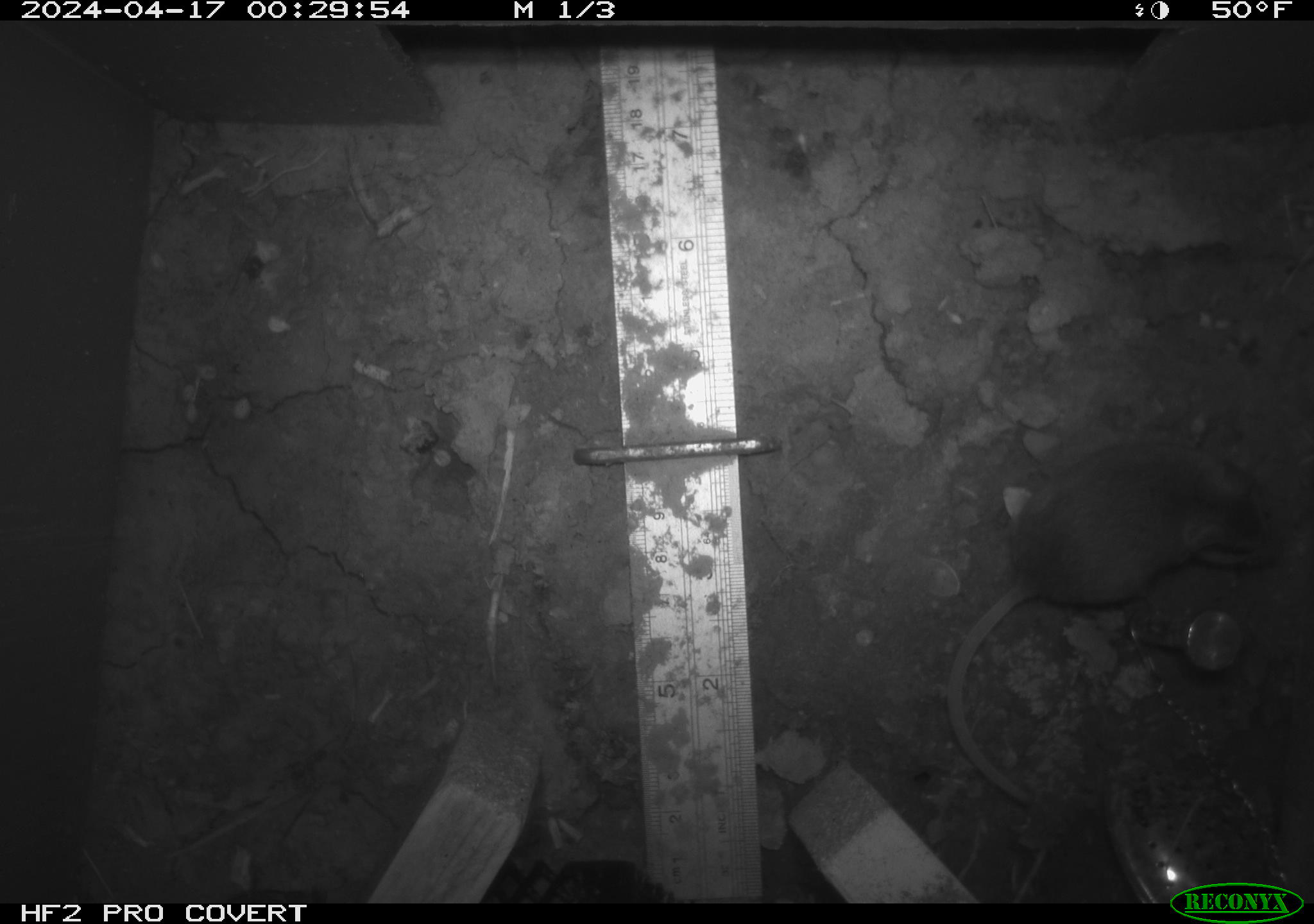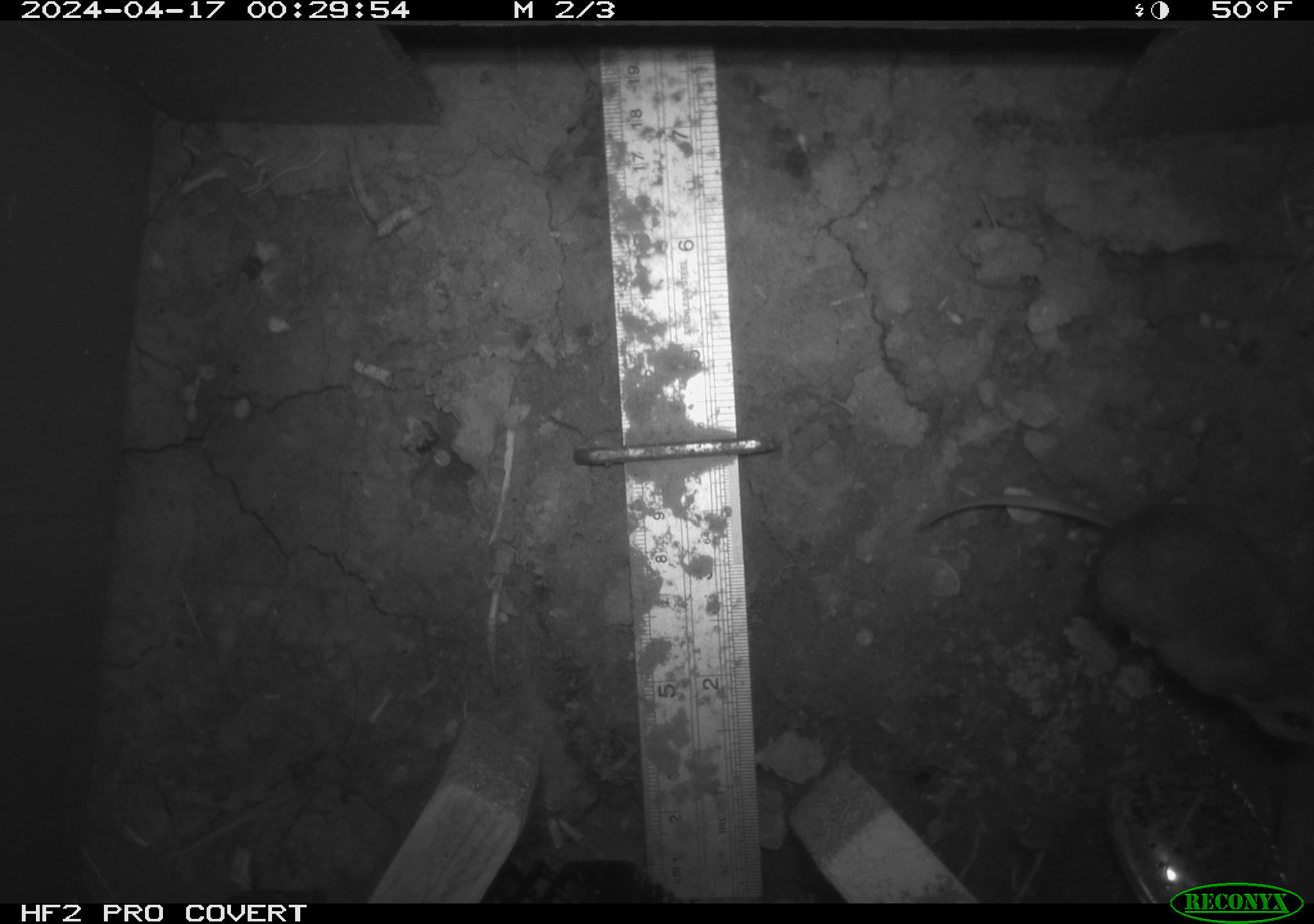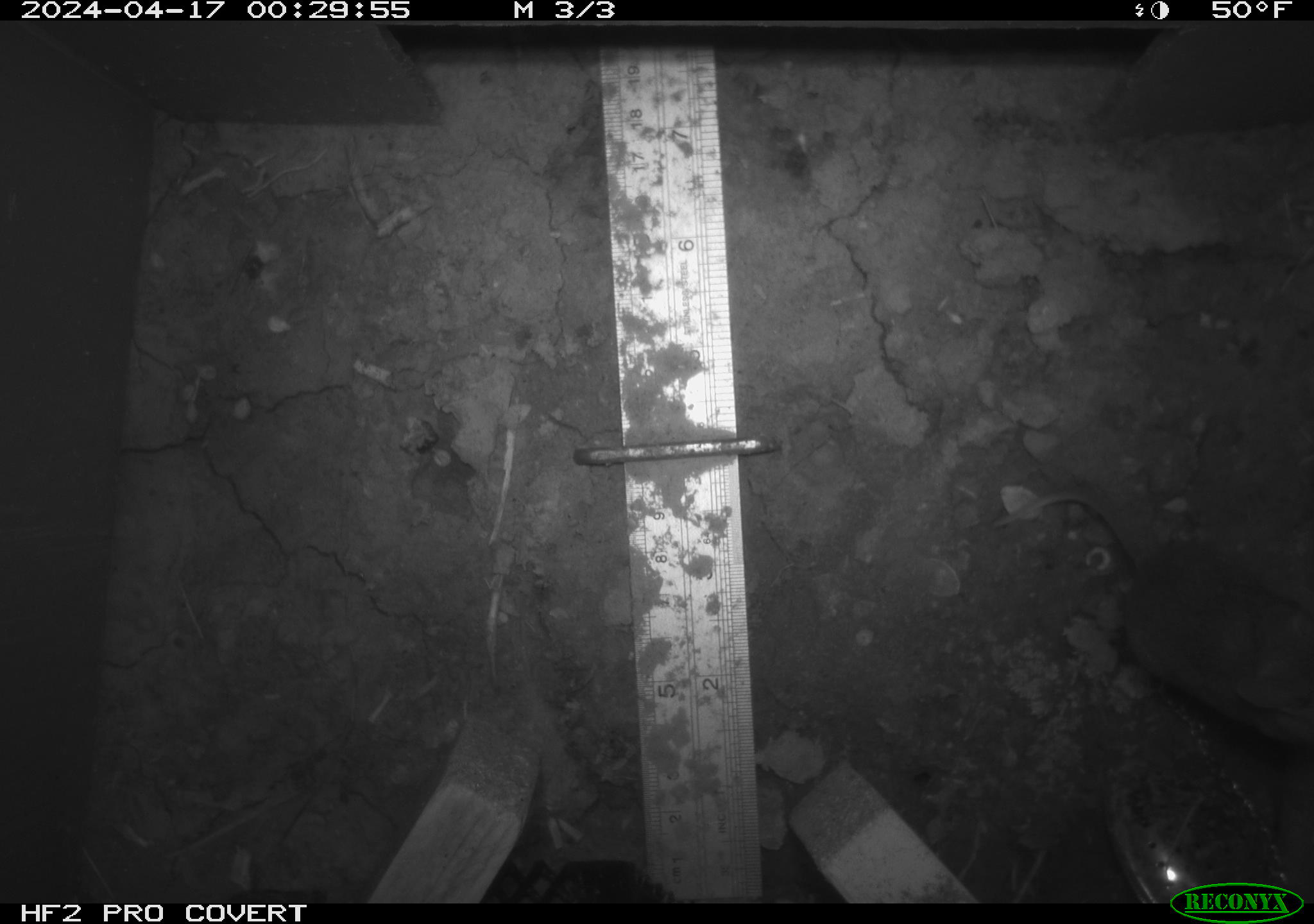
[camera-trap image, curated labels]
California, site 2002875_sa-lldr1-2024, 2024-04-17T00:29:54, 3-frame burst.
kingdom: Animalia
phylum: Chordata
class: Mammalia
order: Rodentia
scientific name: Rodentia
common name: rodent